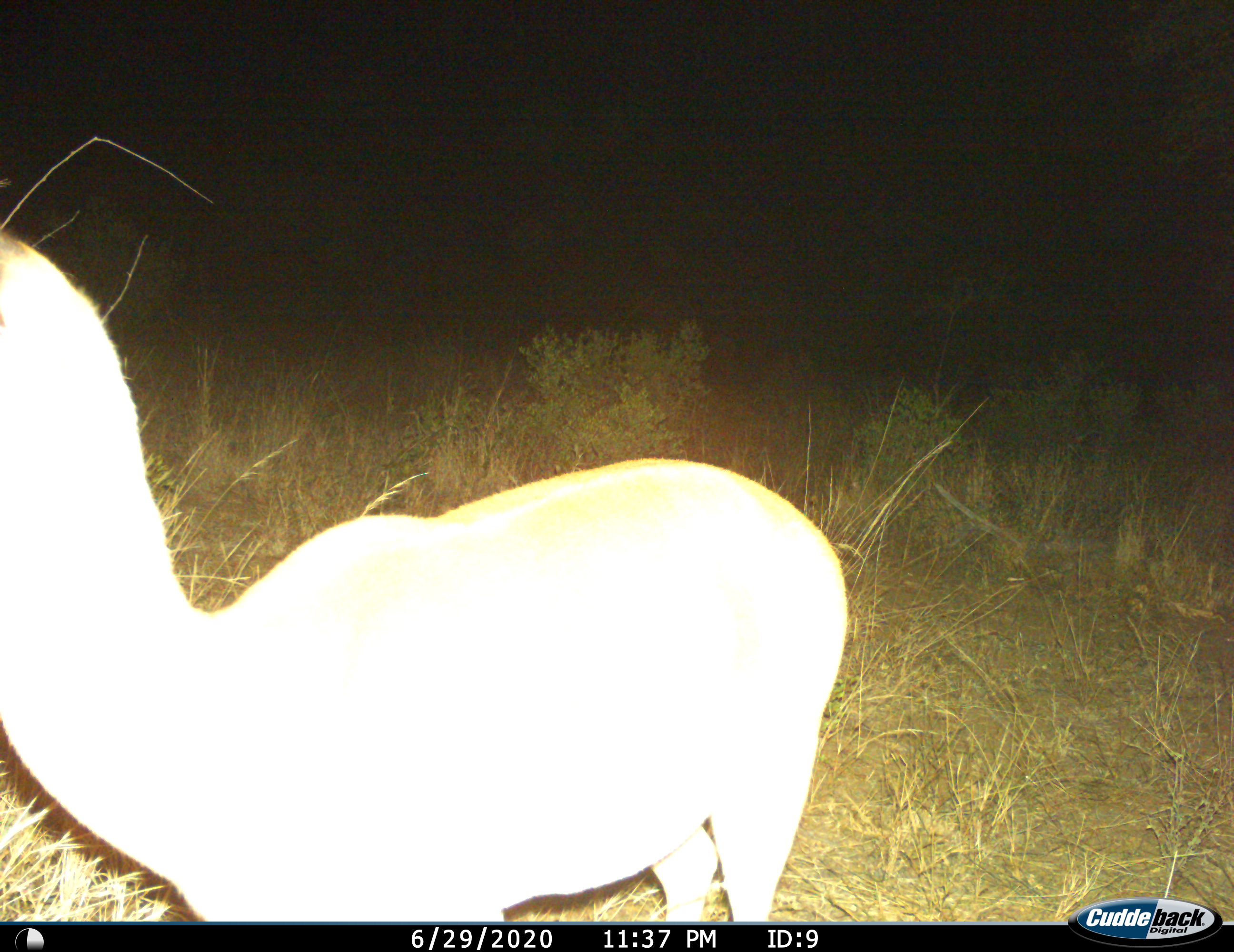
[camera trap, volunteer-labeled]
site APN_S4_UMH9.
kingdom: Animalia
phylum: Chordata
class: Mammalia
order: Artiodactyla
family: Bovidae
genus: Aepyceros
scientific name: Aepyceros melampus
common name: impala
Impala (Aepyceros melampus), count 1. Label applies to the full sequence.